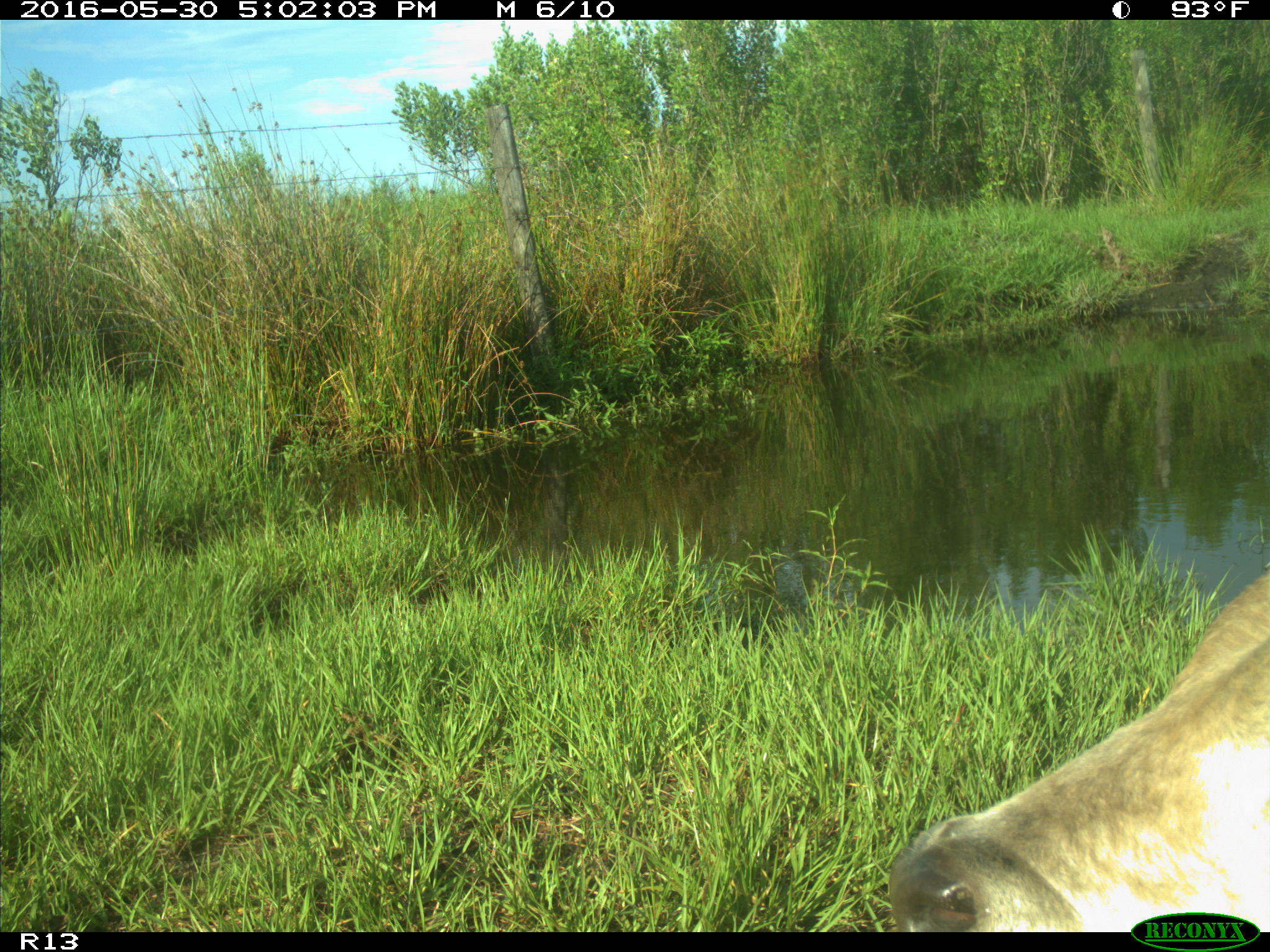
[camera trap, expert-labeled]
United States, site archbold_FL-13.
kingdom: Animalia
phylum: Chordata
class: Mammalia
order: Artiodactyla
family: Bovidae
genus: Bos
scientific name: Bos taurus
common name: domestic cow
Bos taurus (domestic cow).